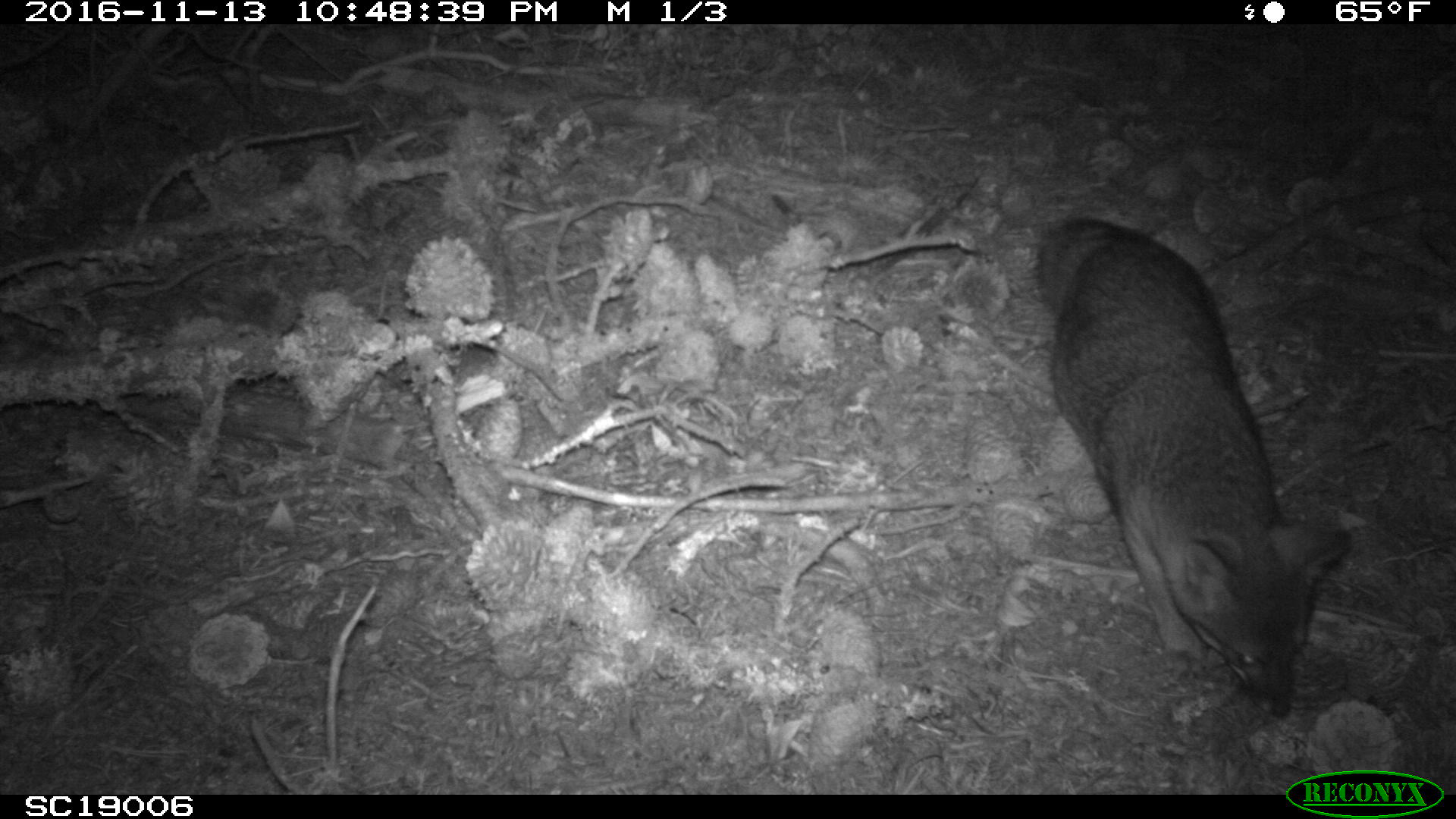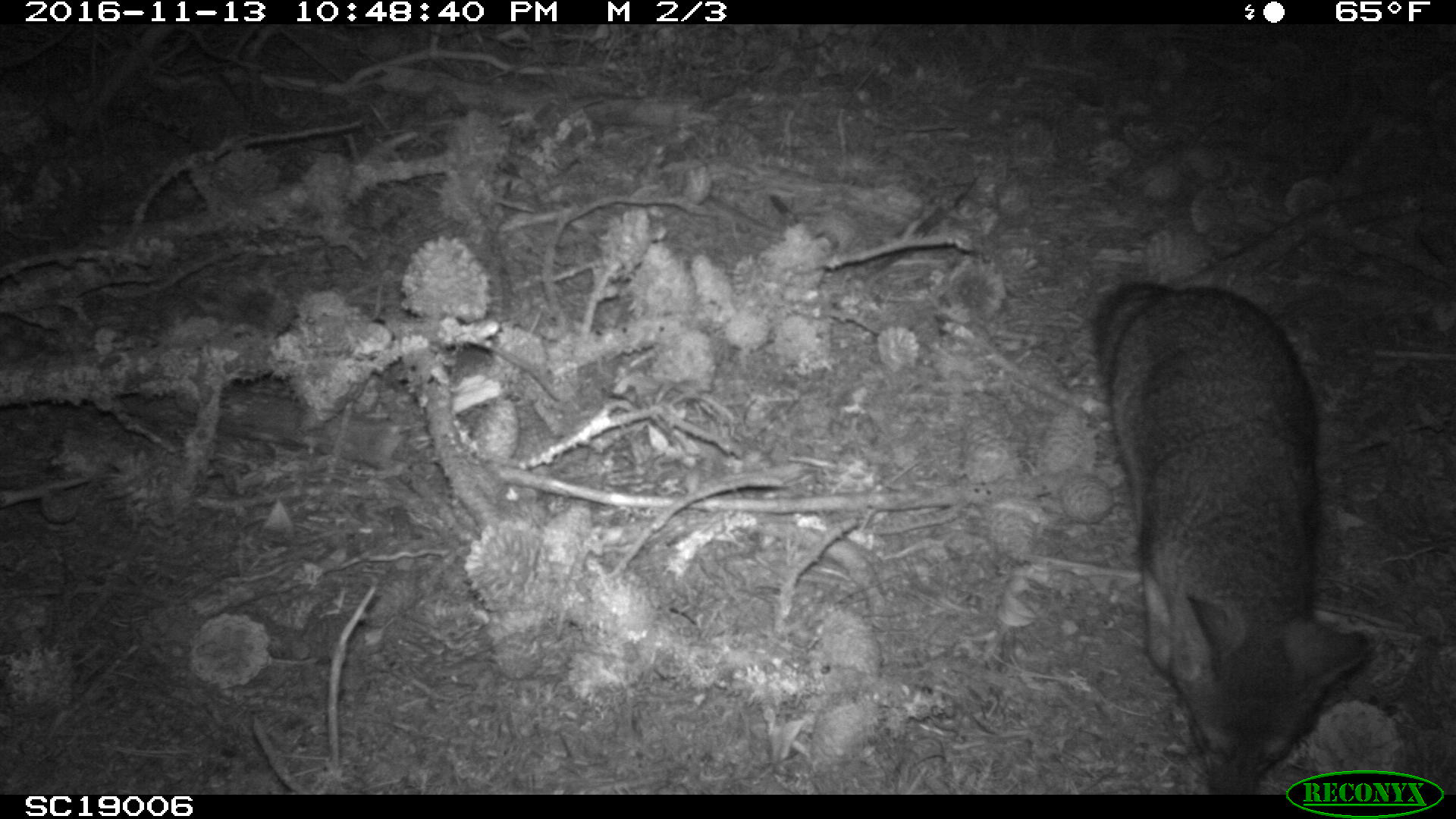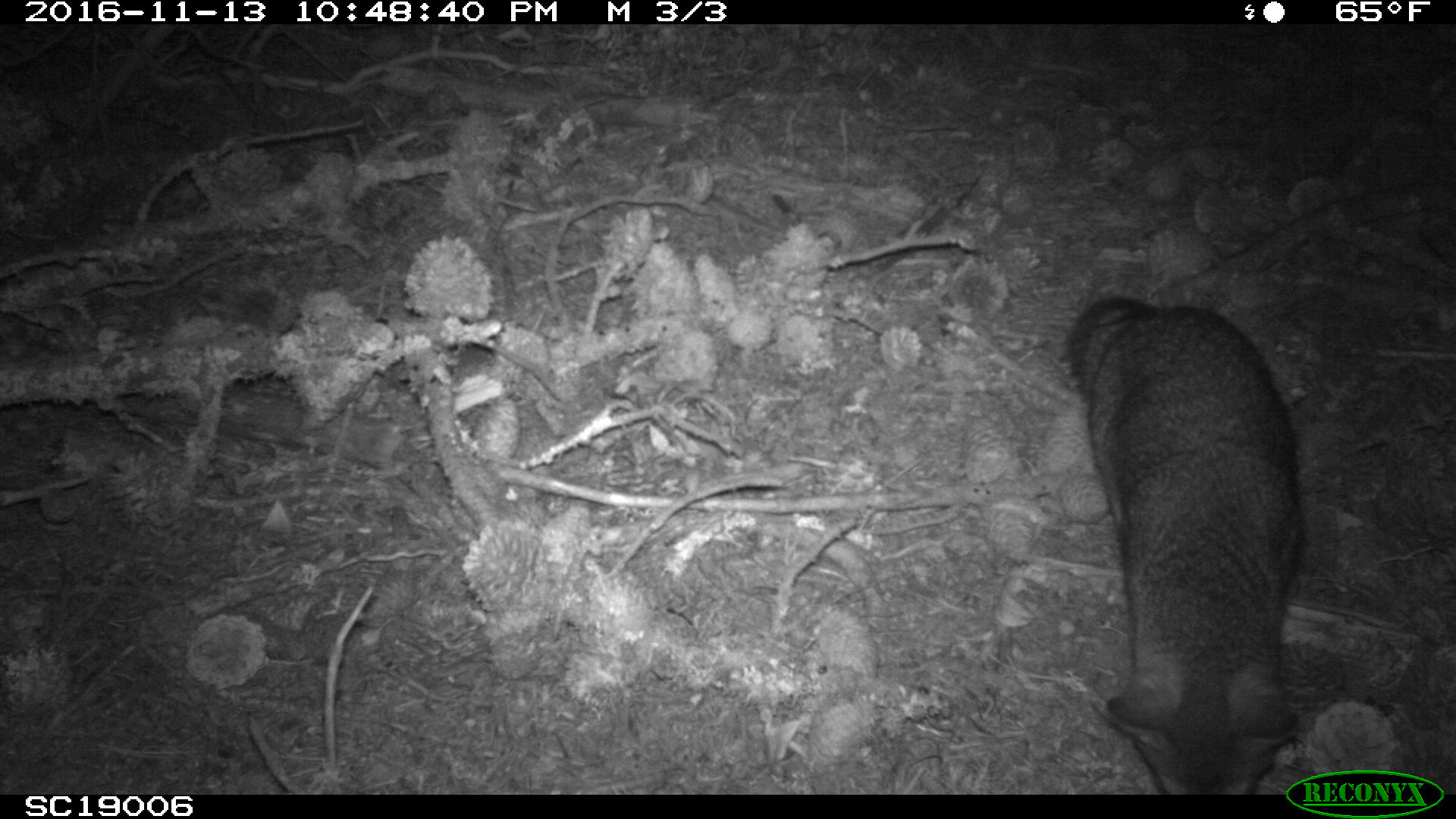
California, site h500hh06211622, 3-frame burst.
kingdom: Animalia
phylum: Chordata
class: Mammalia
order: Carnivora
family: Canidae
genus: Urocyon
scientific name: Urocyon littoralis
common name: island fox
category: fox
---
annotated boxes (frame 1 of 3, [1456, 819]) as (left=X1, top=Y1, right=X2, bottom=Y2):
fox: (left=1035, top=215, right=1354, bottom=717)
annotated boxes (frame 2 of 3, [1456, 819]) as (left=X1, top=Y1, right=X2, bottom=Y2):
fox: (left=1089, top=279, right=1370, bottom=794)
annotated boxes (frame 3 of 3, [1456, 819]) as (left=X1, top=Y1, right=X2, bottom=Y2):
fox: (left=1065, top=294, right=1307, bottom=795)